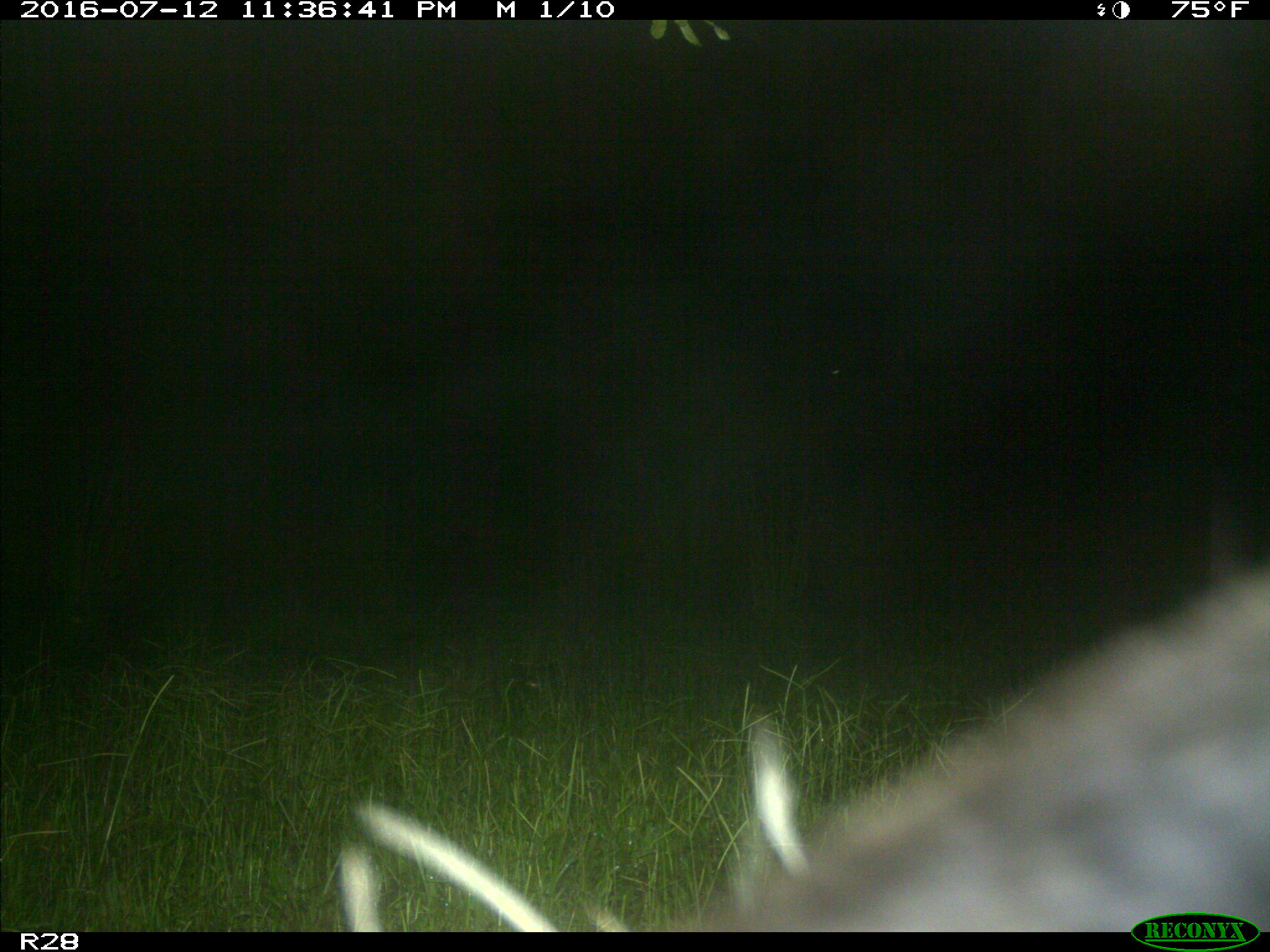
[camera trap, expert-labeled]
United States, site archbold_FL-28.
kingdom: Animalia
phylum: Chordata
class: Mammalia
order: Artiodactyla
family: Bovidae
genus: Bos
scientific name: Bos taurus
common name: domestic cow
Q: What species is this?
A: Bos taurus (domestic cow).